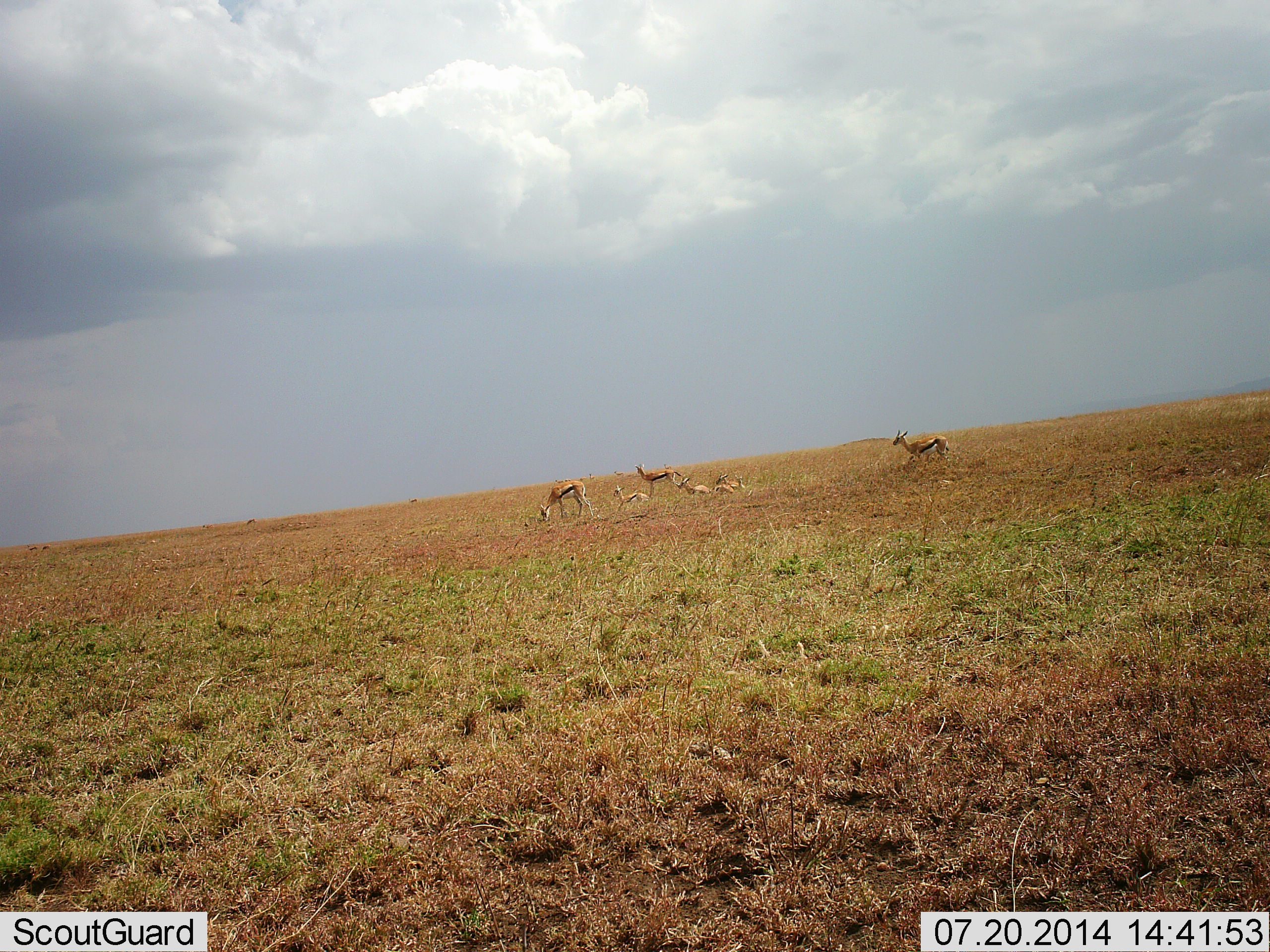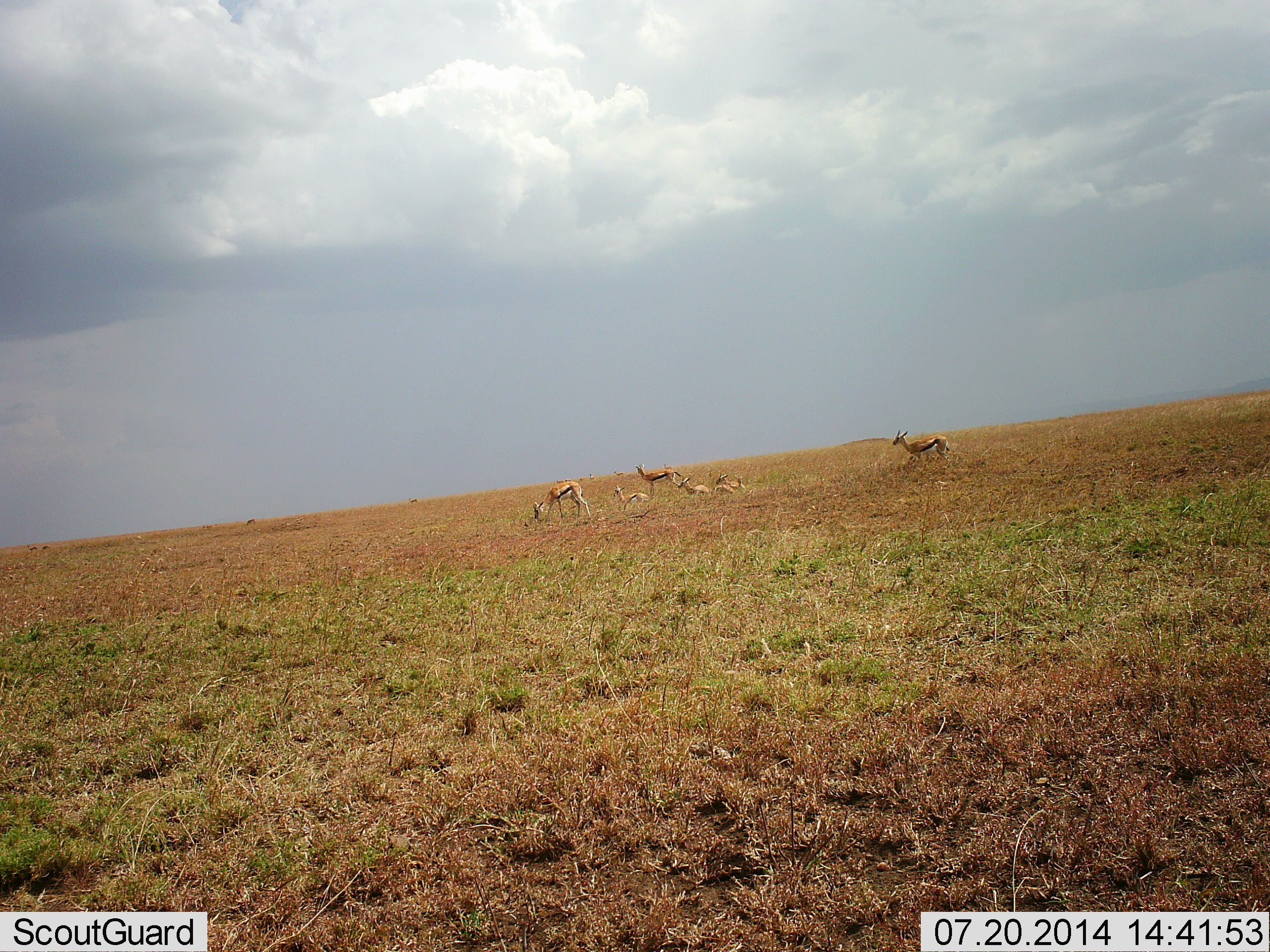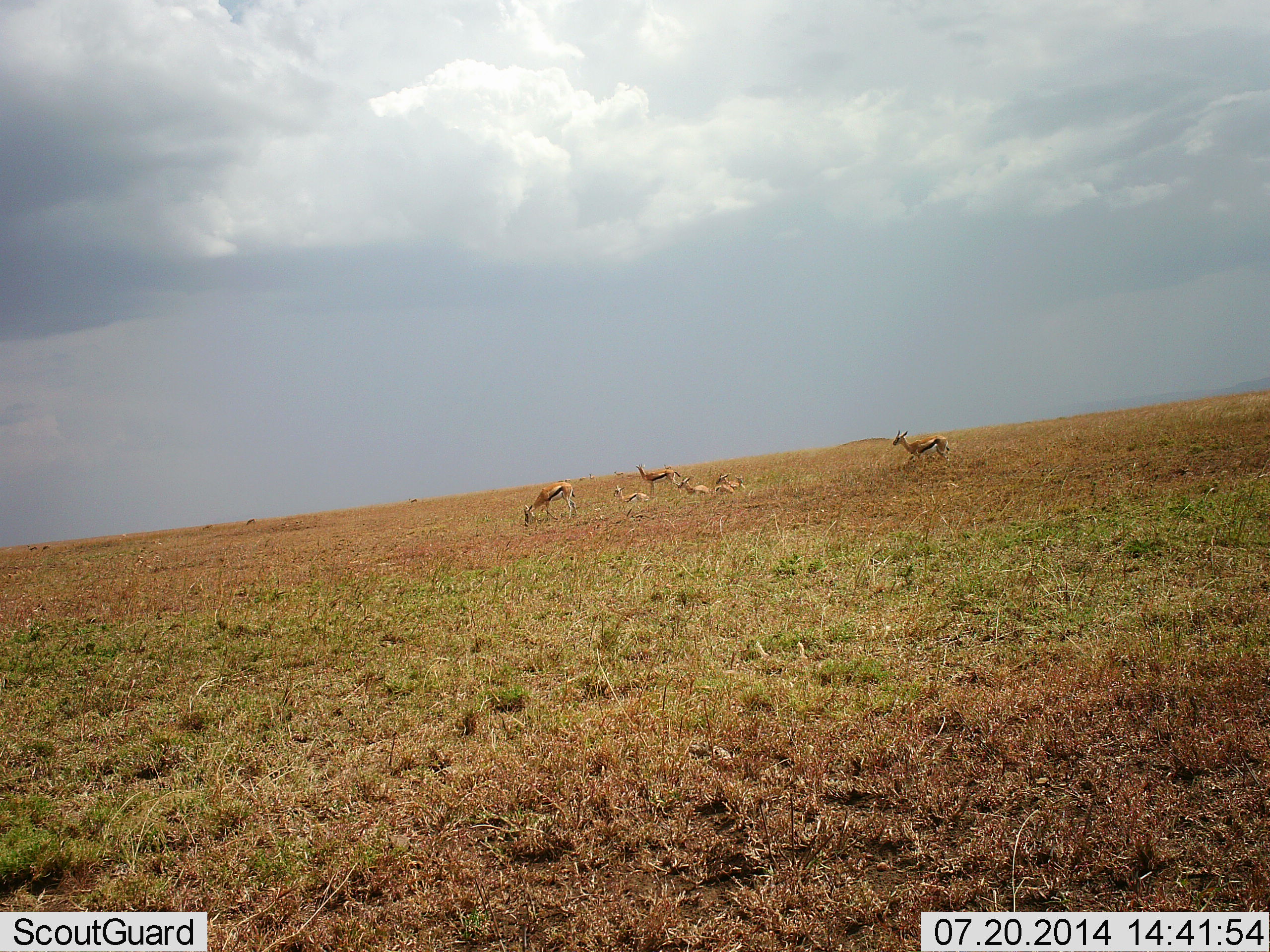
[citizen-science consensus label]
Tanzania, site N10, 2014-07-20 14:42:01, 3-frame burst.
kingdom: Animalia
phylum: Chordata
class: Mammalia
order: Artiodactyla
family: Bovidae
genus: Eudorcas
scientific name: Eudorcas thomsonii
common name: thomson's gazelle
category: gazellethomsons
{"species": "gazellethomsons (thomson's gazelle) (Eudorcas thomsonii)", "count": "6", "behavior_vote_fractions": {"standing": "90%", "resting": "90%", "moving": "0%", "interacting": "0%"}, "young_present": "10%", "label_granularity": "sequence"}